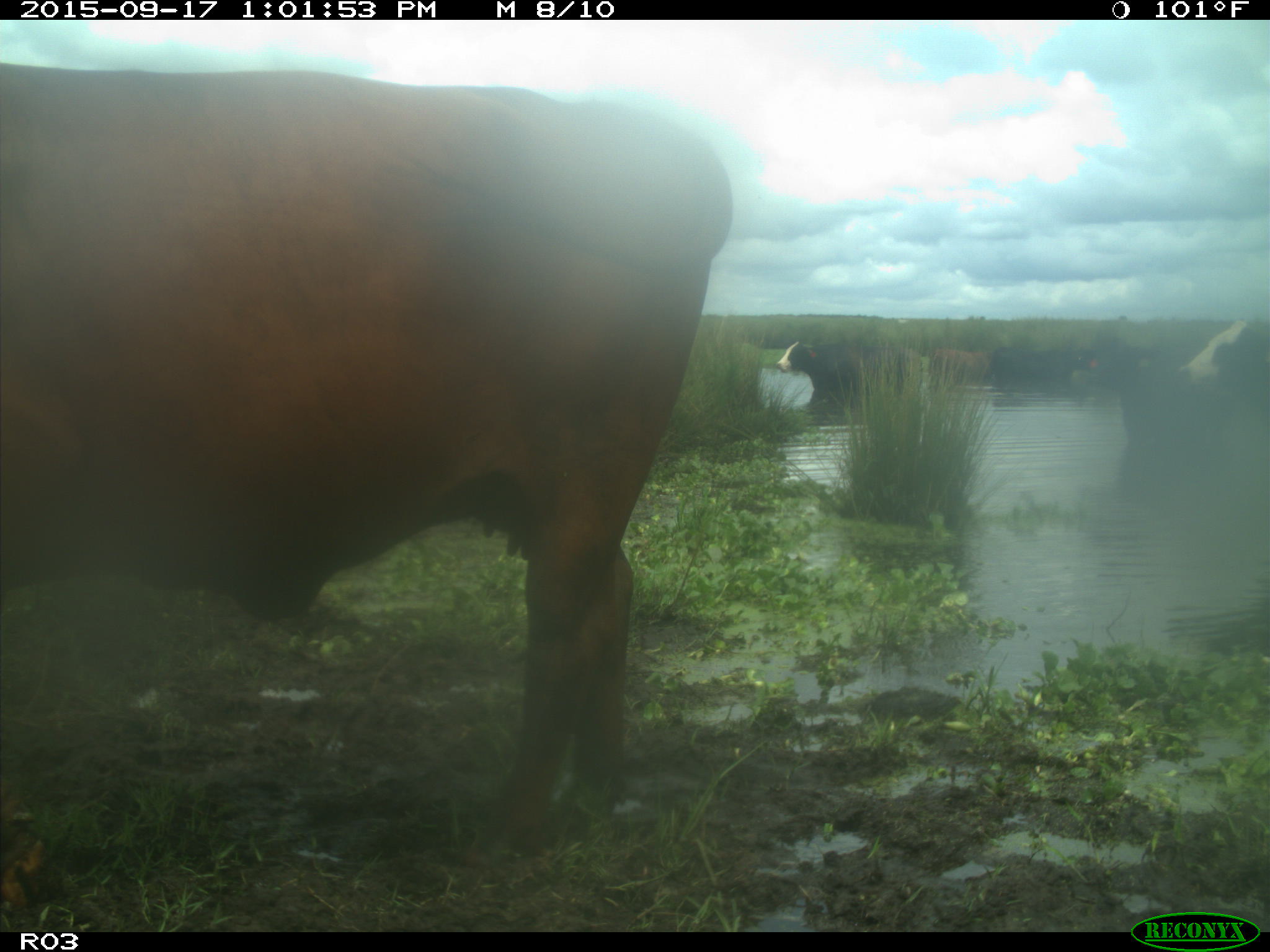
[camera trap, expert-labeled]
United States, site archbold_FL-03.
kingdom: Animalia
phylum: Chordata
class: Mammalia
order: Artiodactyla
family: Bovidae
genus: Bos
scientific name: Bos taurus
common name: domestic cow